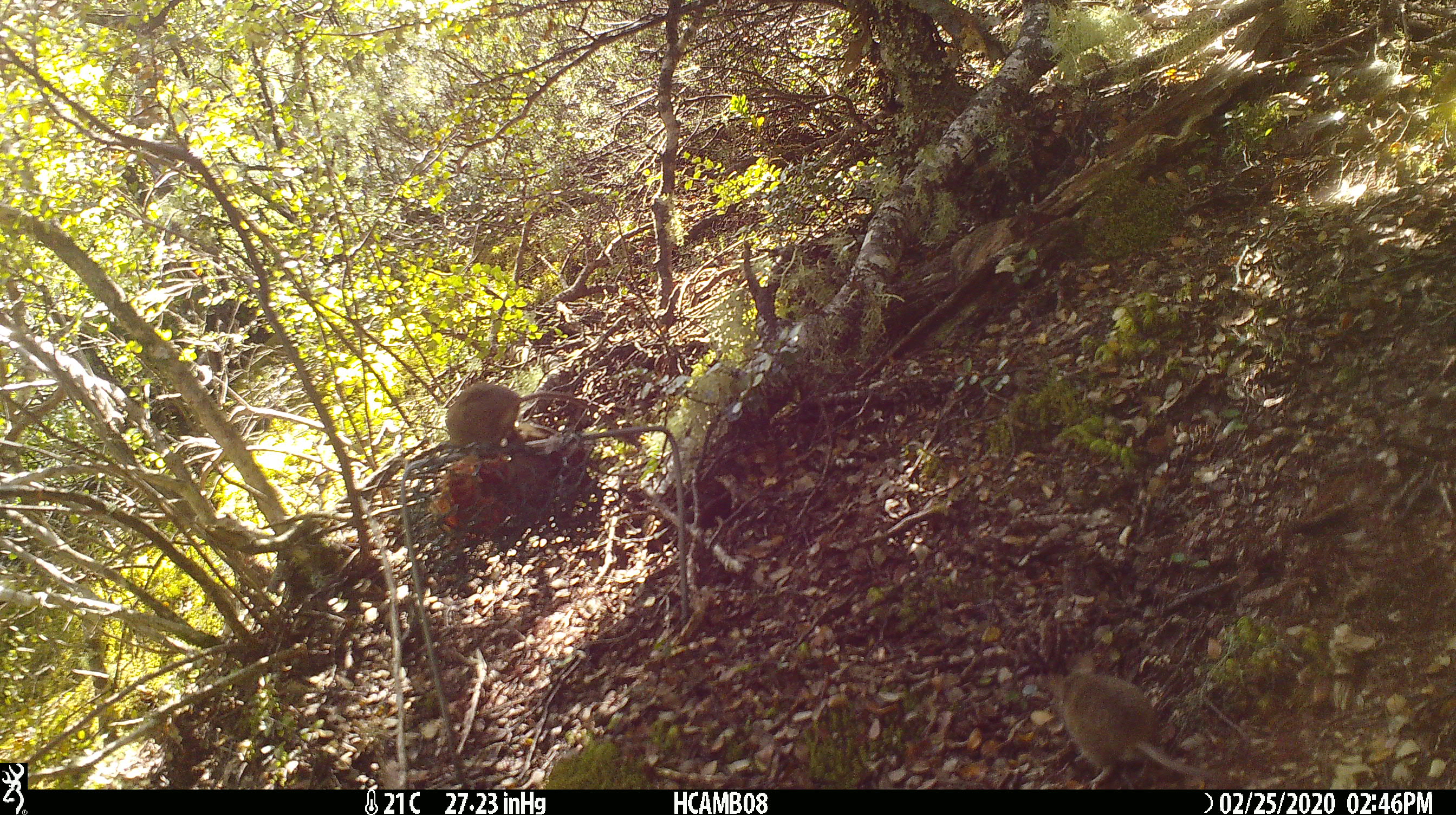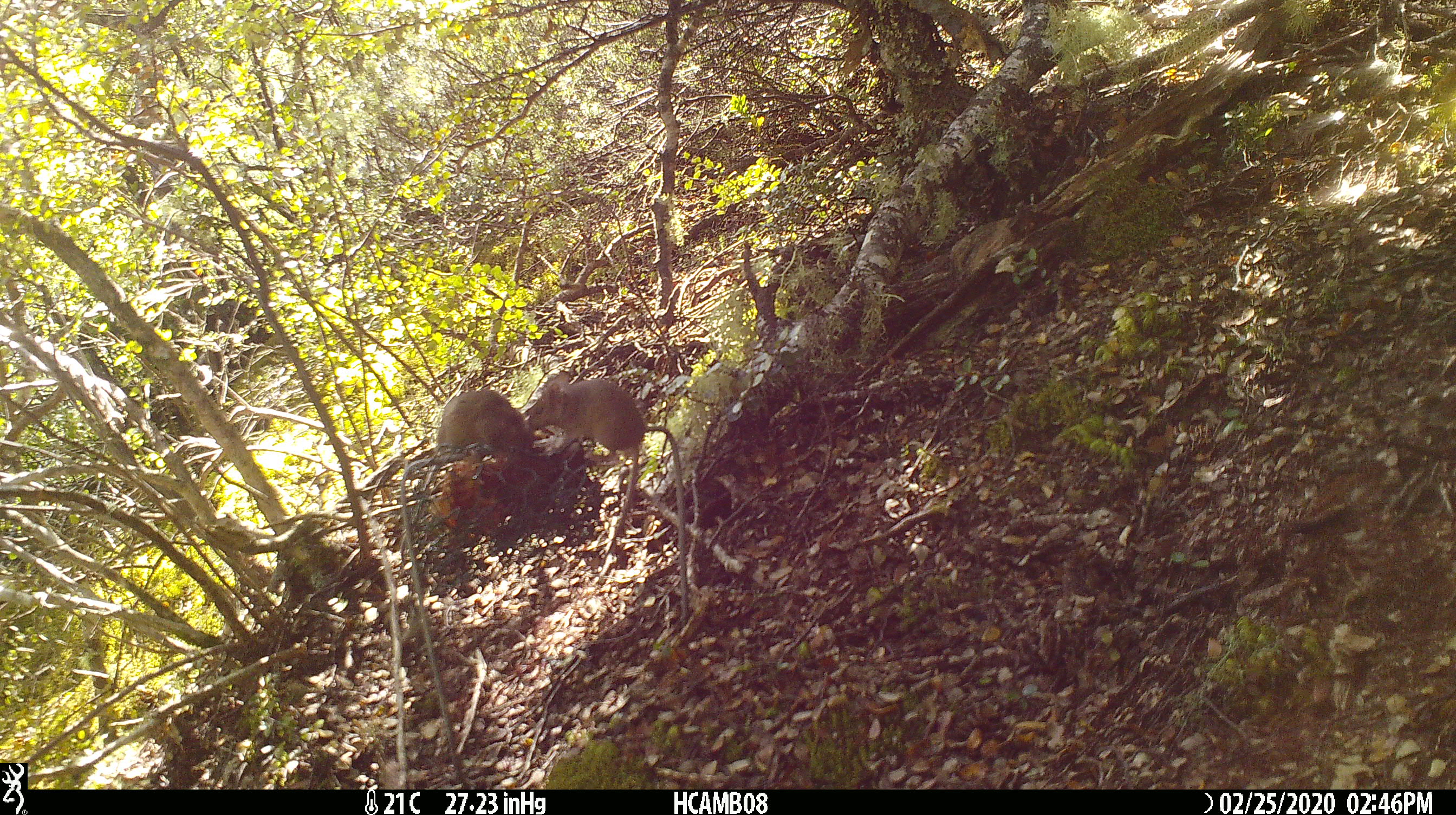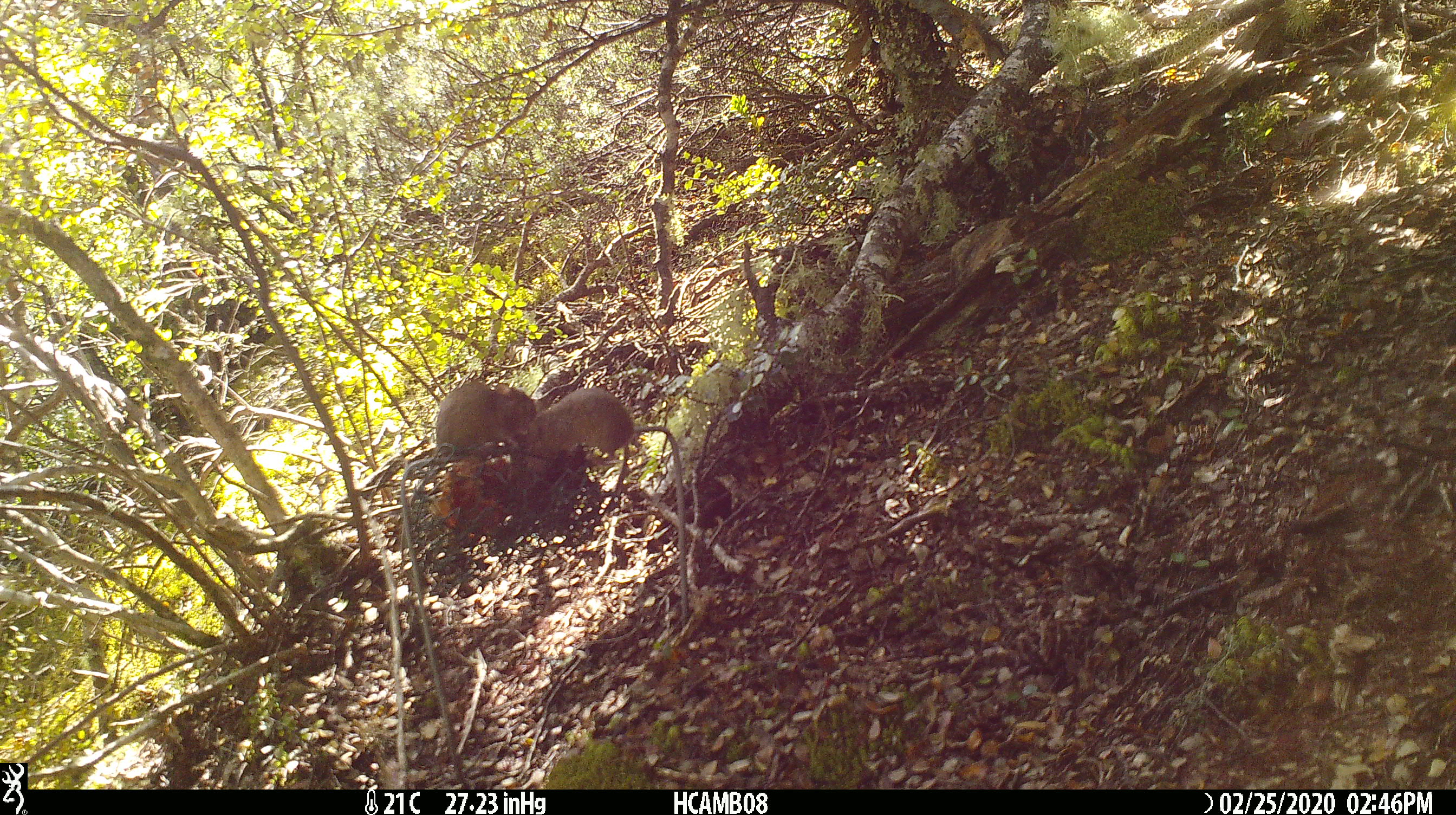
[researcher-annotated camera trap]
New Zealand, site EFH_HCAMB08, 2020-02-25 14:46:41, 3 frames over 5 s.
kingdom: Animalia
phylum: Chordata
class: Mammalia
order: Rodentia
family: Muridae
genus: Mus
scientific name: Mus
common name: mouse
Mouse (Mus).